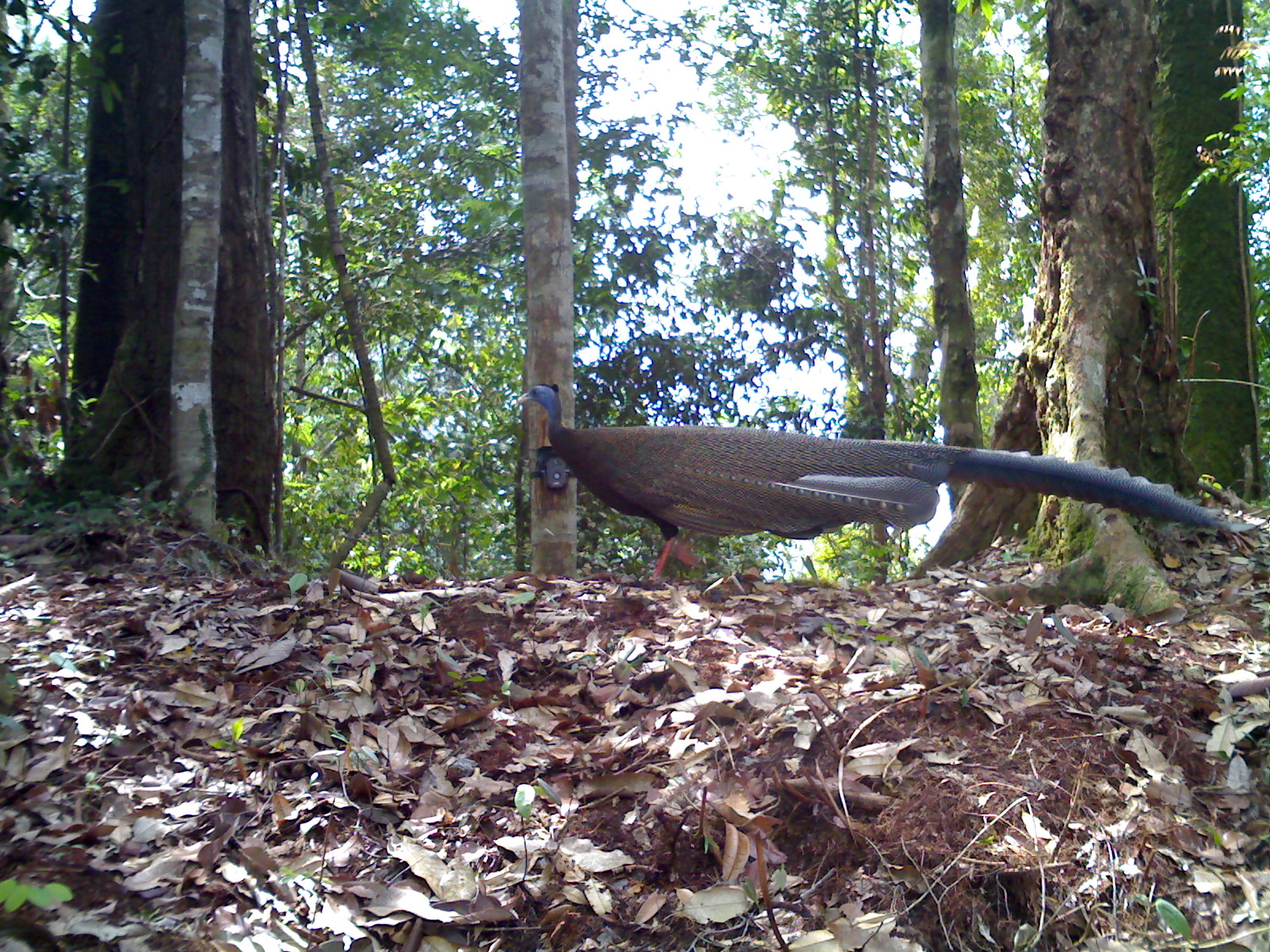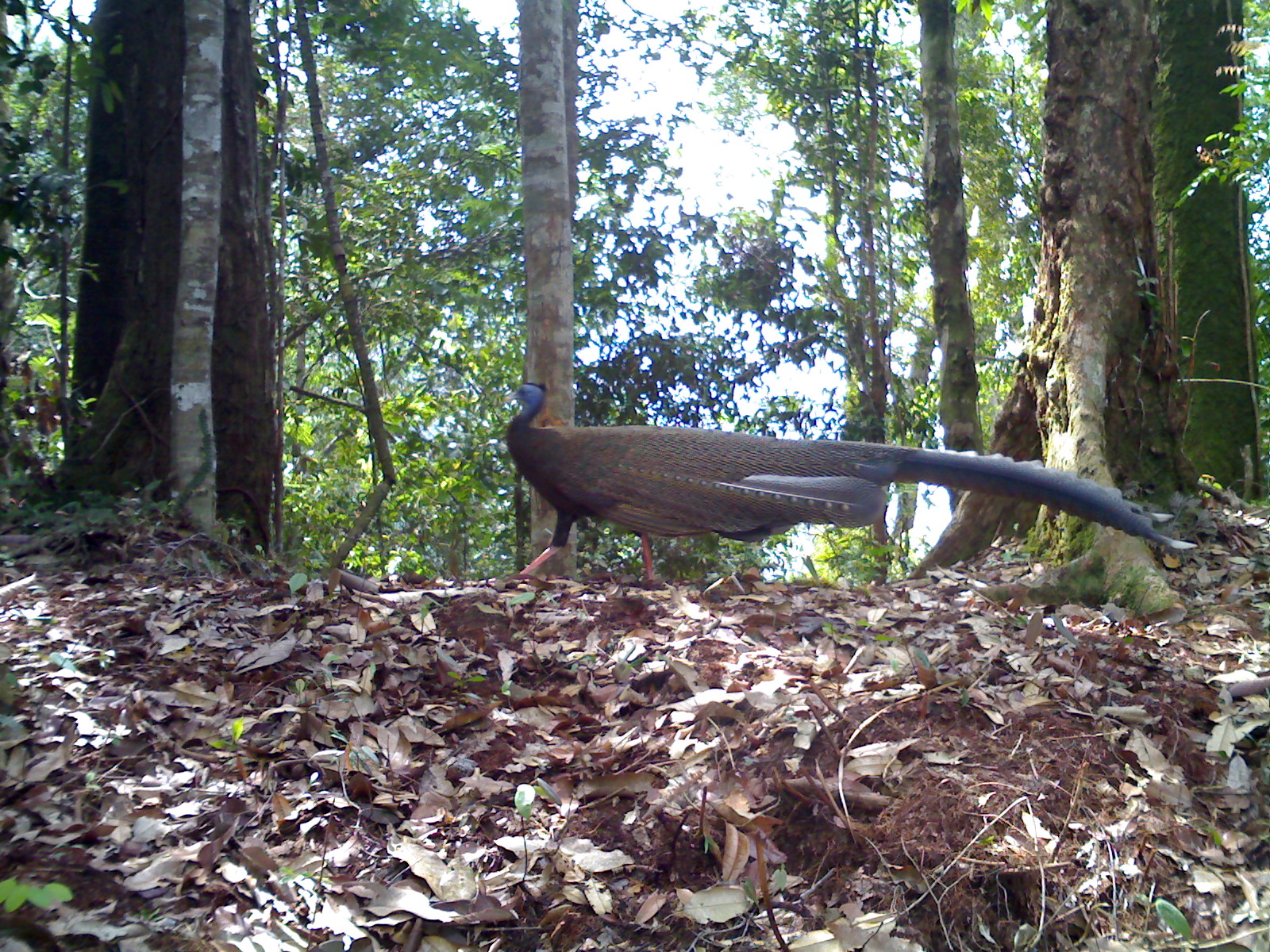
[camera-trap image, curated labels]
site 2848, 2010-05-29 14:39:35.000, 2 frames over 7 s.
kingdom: Animalia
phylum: Chordata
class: Aves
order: Galliformes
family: Phasianidae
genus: Argusianus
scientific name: Argusianus argus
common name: great argus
Argusianus argus (great argus), count 1, sex male.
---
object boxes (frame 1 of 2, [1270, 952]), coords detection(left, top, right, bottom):
argusianus argus: detection(513, 383, 1241, 579)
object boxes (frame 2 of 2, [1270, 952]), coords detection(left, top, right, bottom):
argusianus argus: detection(499, 379, 1198, 581)